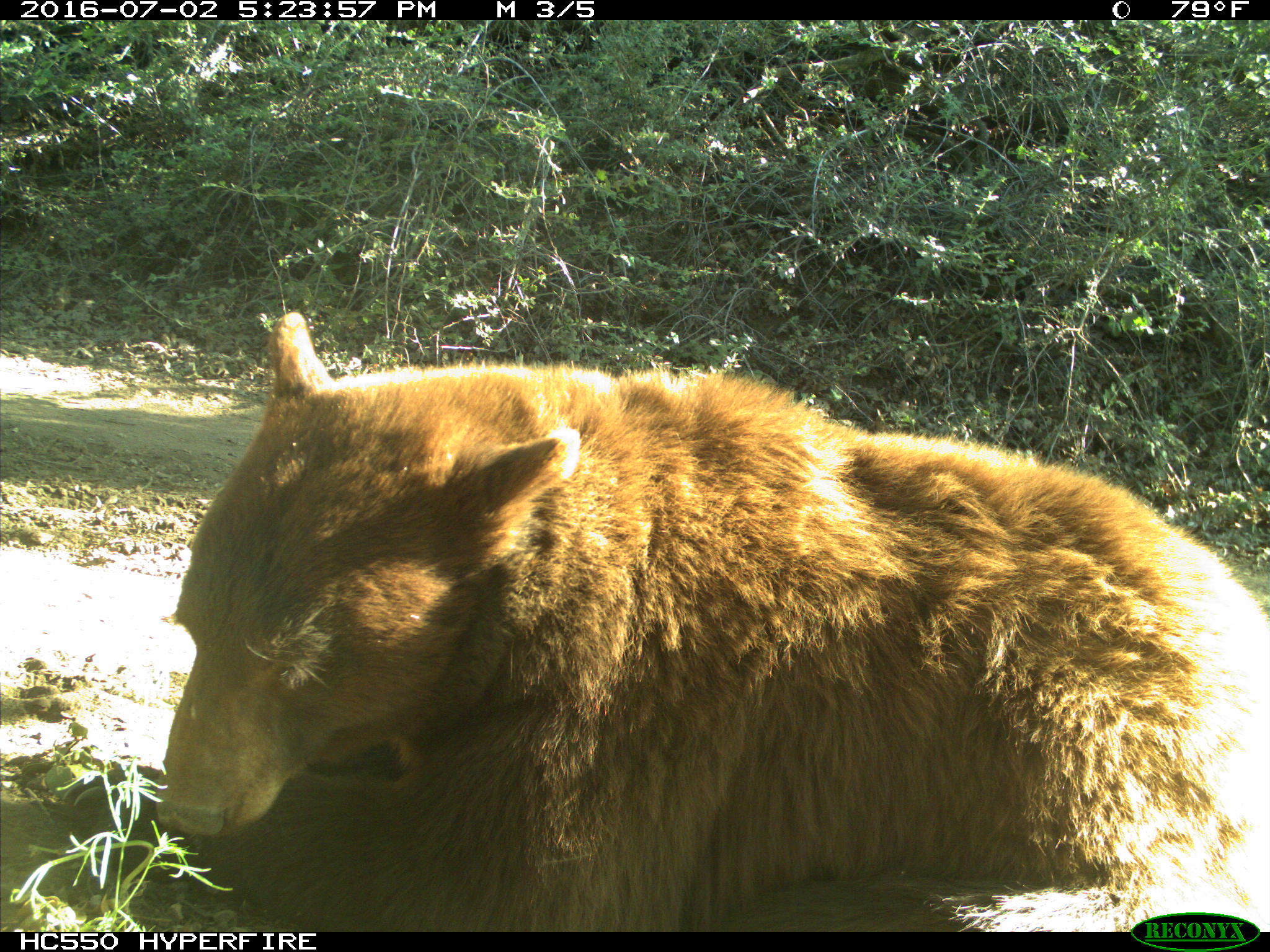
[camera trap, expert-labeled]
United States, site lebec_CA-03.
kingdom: Animalia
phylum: Chordata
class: Mammalia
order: Carnivora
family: Ursidae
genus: Ursus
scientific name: Ursus americanus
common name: american black bear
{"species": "Ursus americanus (american black bear)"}